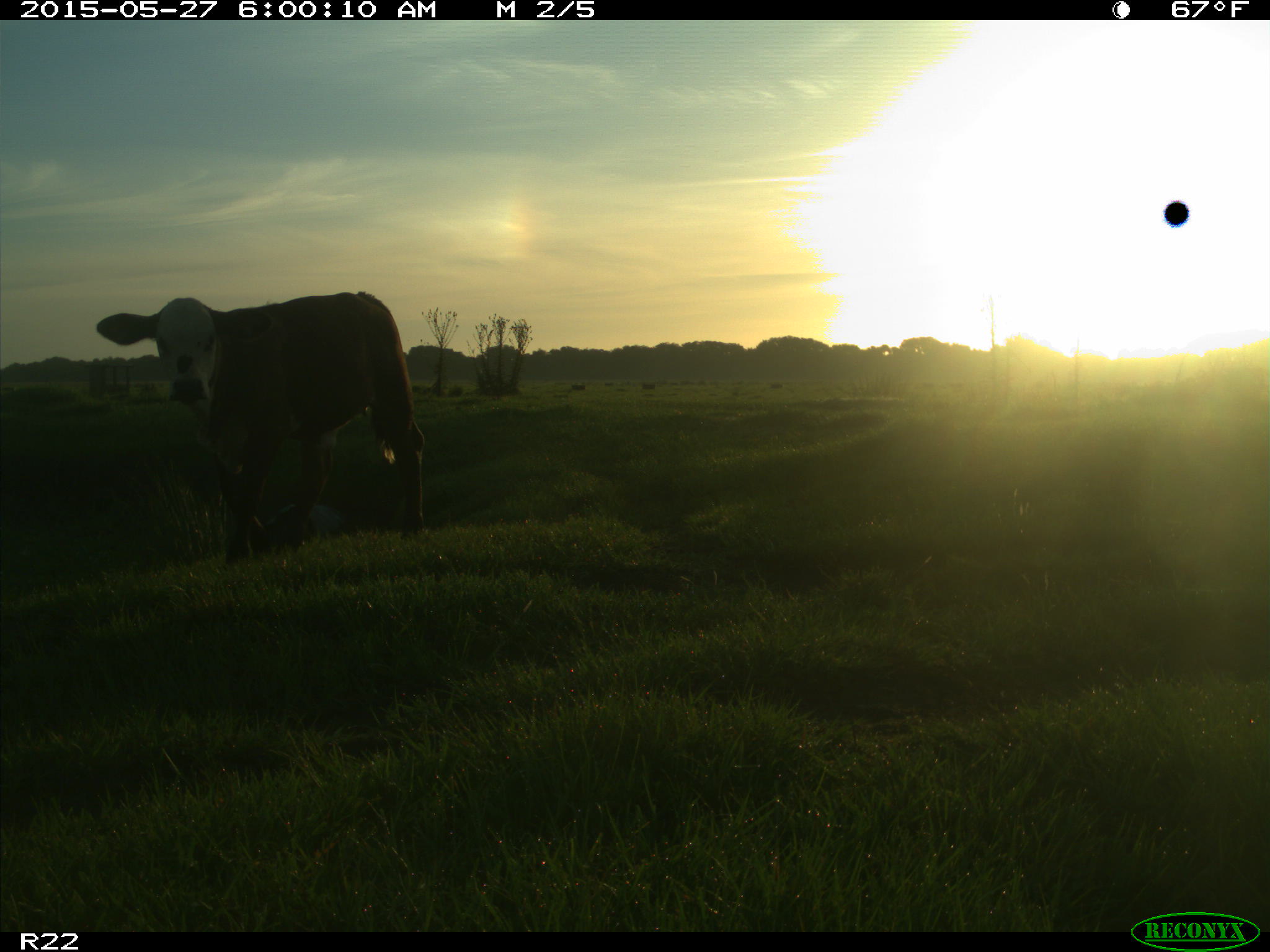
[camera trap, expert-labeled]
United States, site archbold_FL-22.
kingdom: Animalia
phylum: Chordata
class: Mammalia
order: Artiodactyla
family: Bovidae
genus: Bos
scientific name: Bos taurus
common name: domestic cow